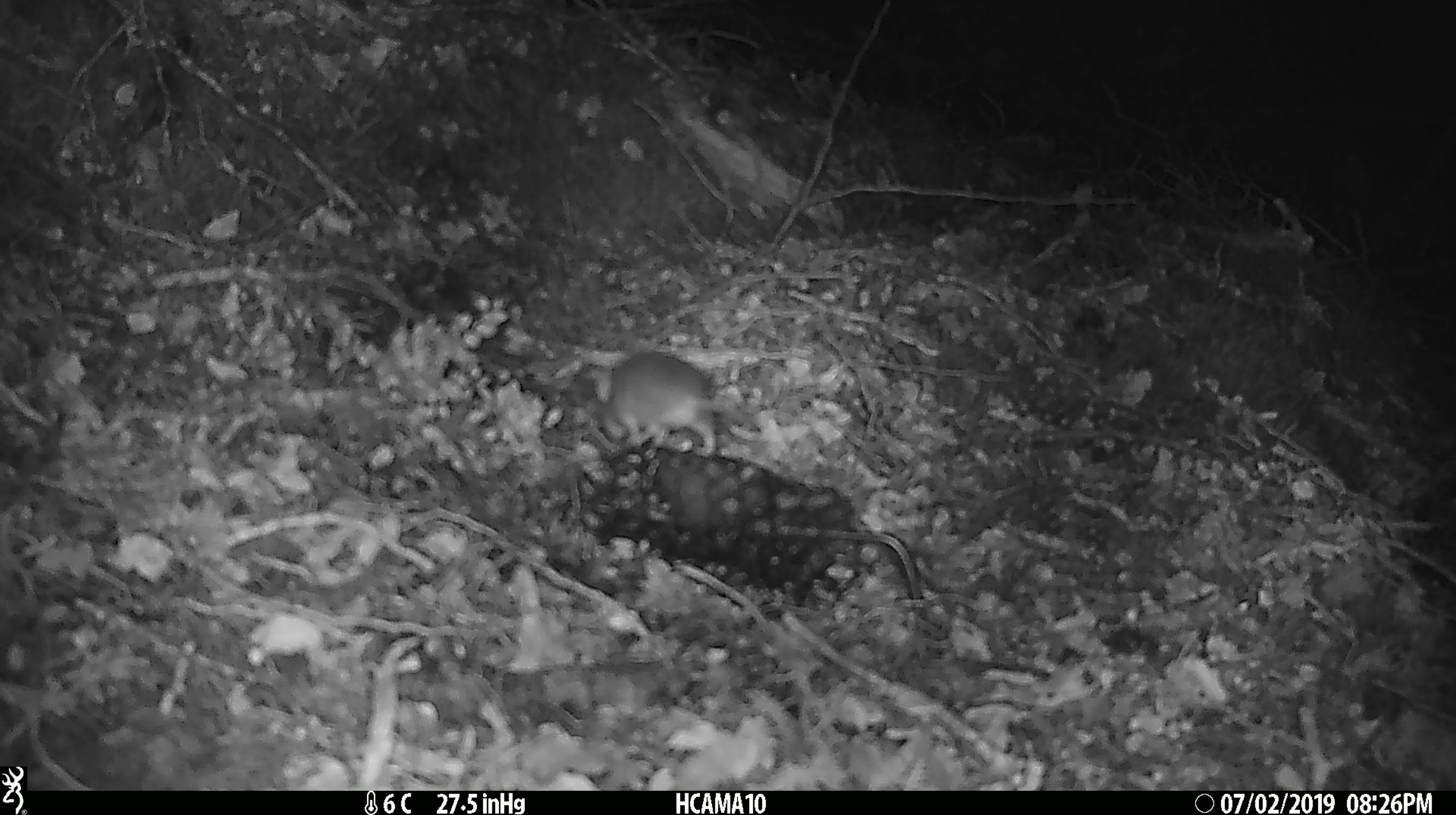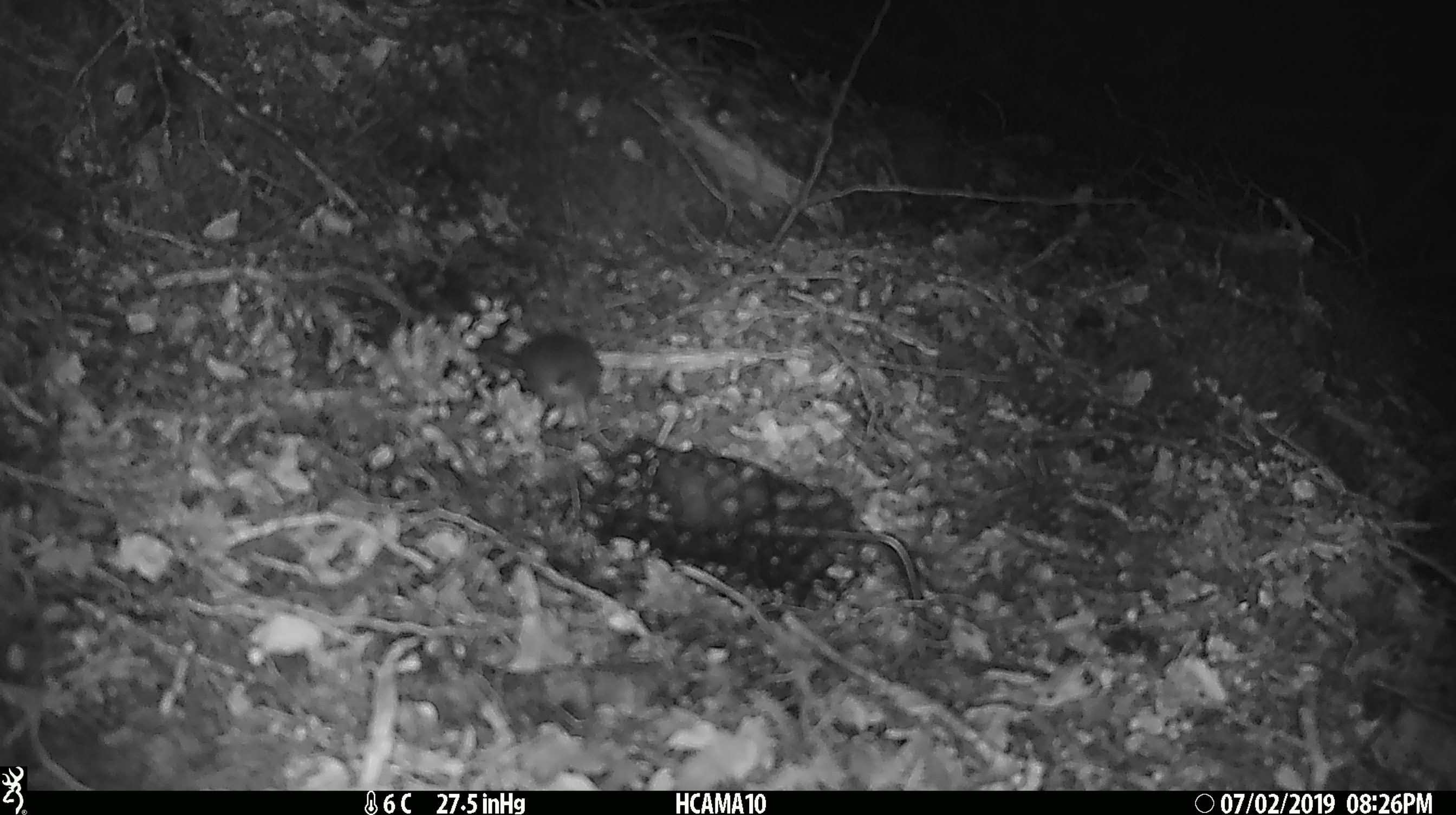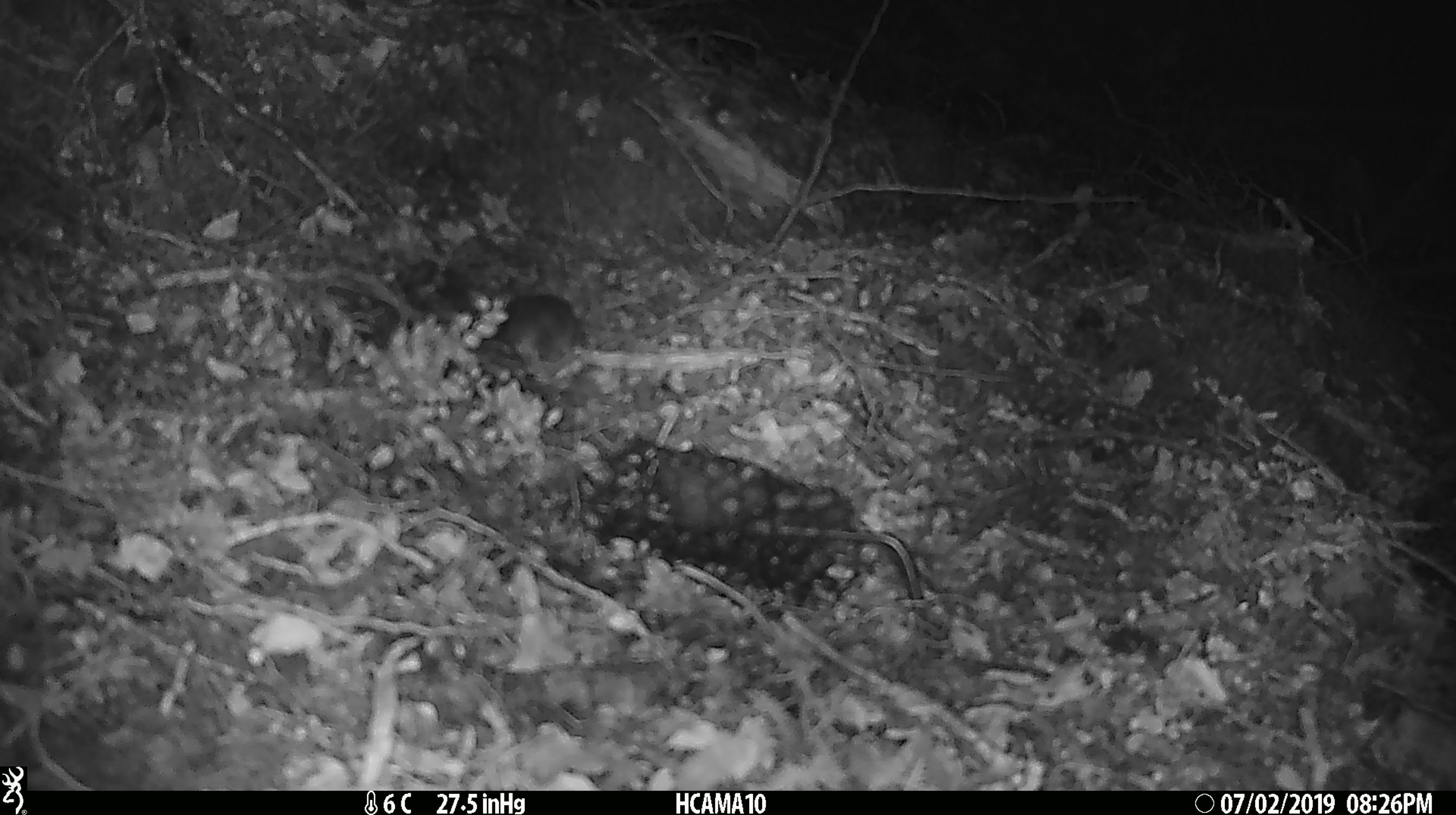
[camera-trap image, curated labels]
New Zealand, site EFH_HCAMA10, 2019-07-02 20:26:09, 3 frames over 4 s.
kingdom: Animalia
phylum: Chordata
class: Mammalia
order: Rodentia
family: Muridae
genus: Mus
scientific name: Mus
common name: mouse